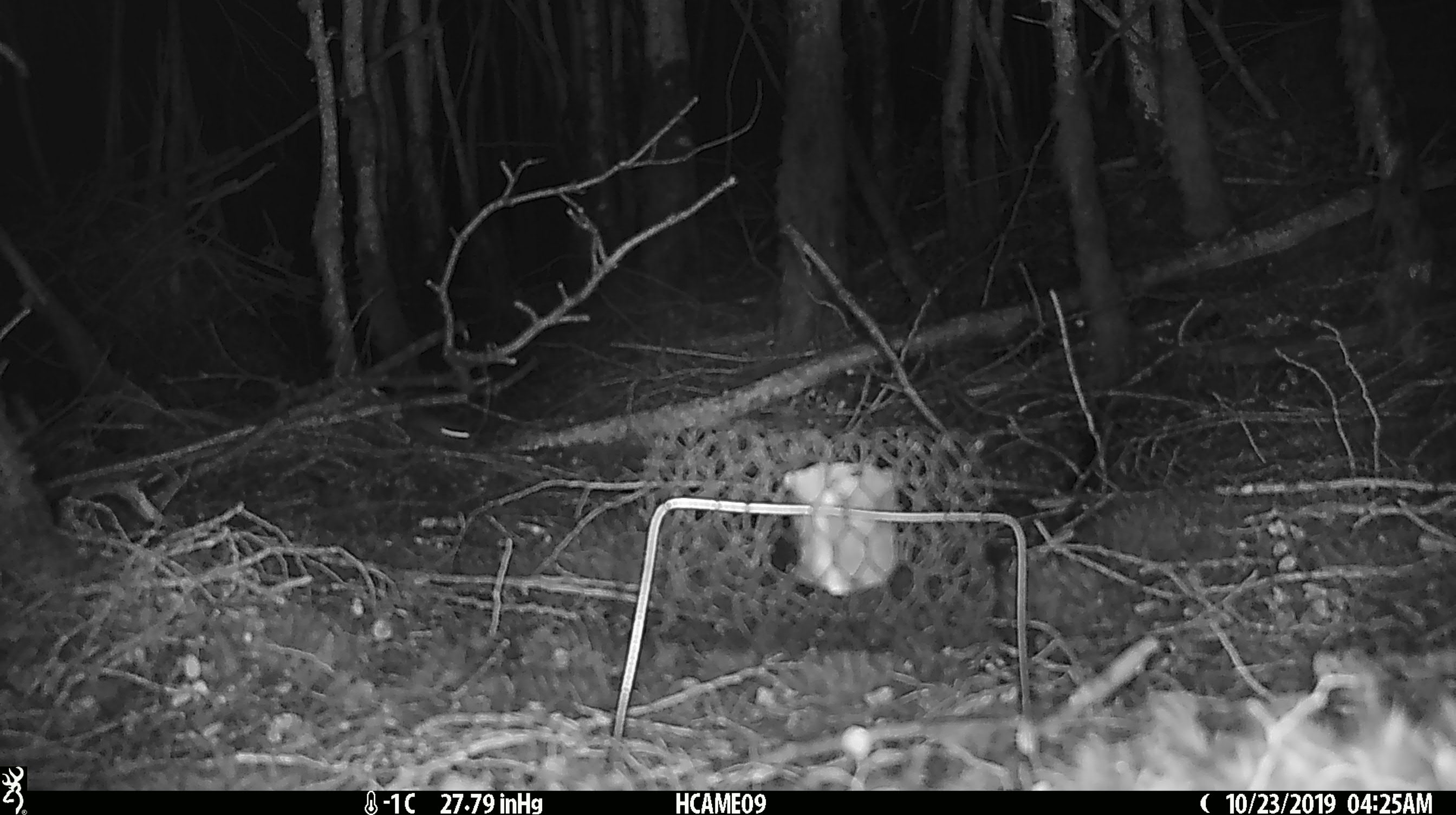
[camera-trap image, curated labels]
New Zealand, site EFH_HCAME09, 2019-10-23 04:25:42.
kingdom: Animalia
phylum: Chordata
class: Mammalia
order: Rodentia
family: Muridae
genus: Mus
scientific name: Mus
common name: mouse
Mouse (Mus).